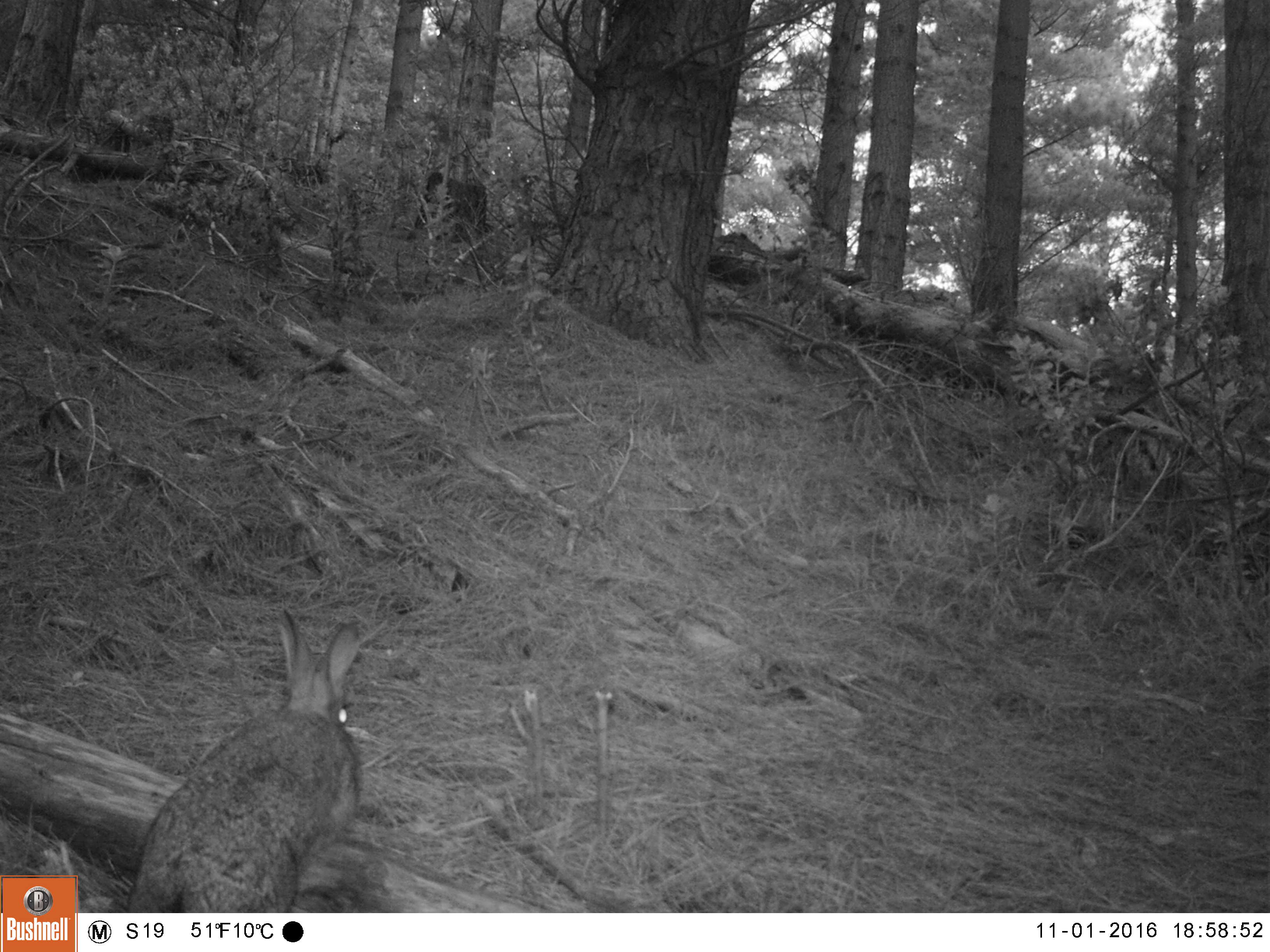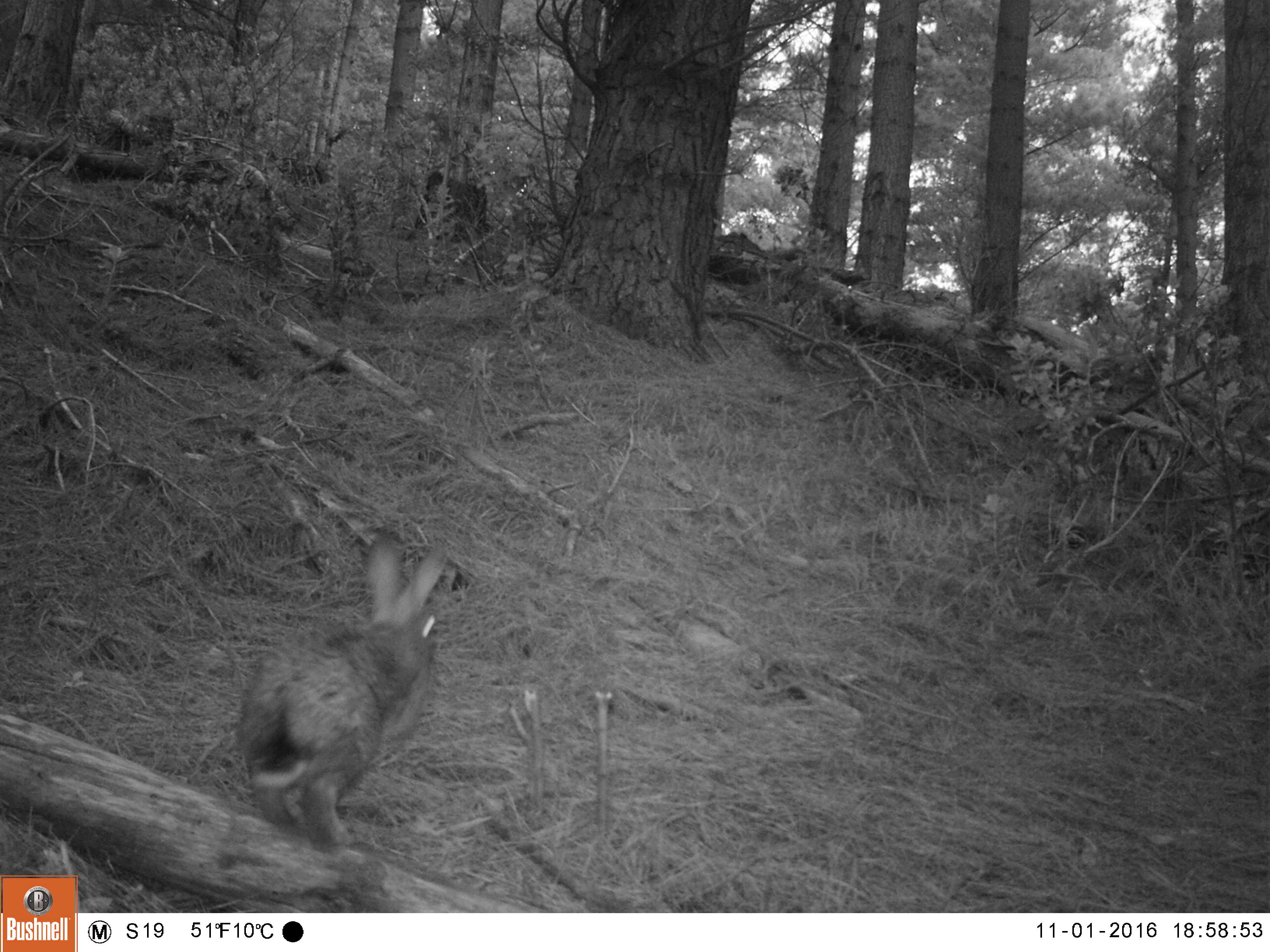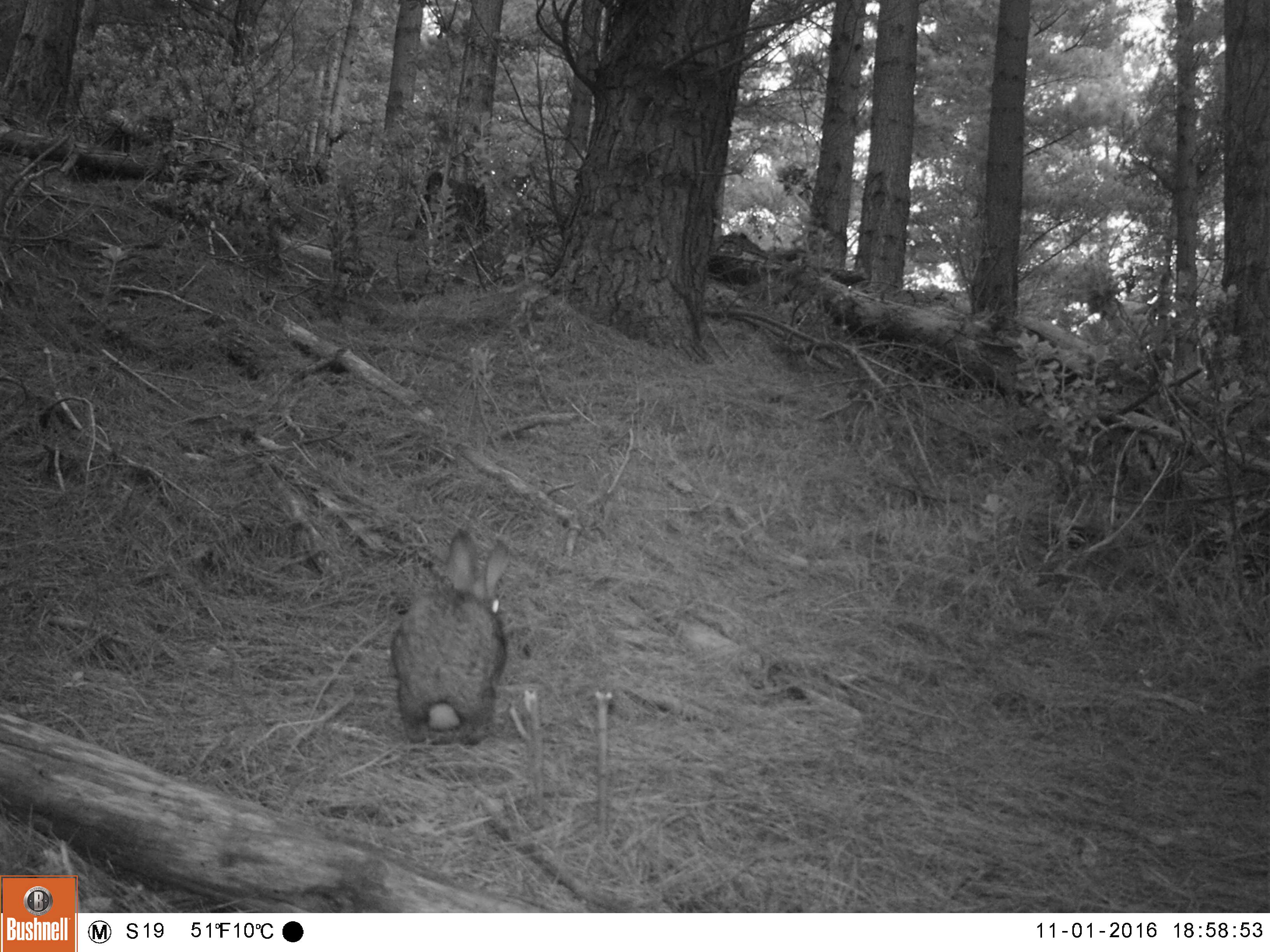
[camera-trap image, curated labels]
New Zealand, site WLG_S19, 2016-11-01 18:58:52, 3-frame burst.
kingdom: Animalia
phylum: Chordata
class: Mammalia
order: Lagomorpha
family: Leporidae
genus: Oryctolagus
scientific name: Oryctolagus cuniculus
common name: european rabbit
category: rabbit